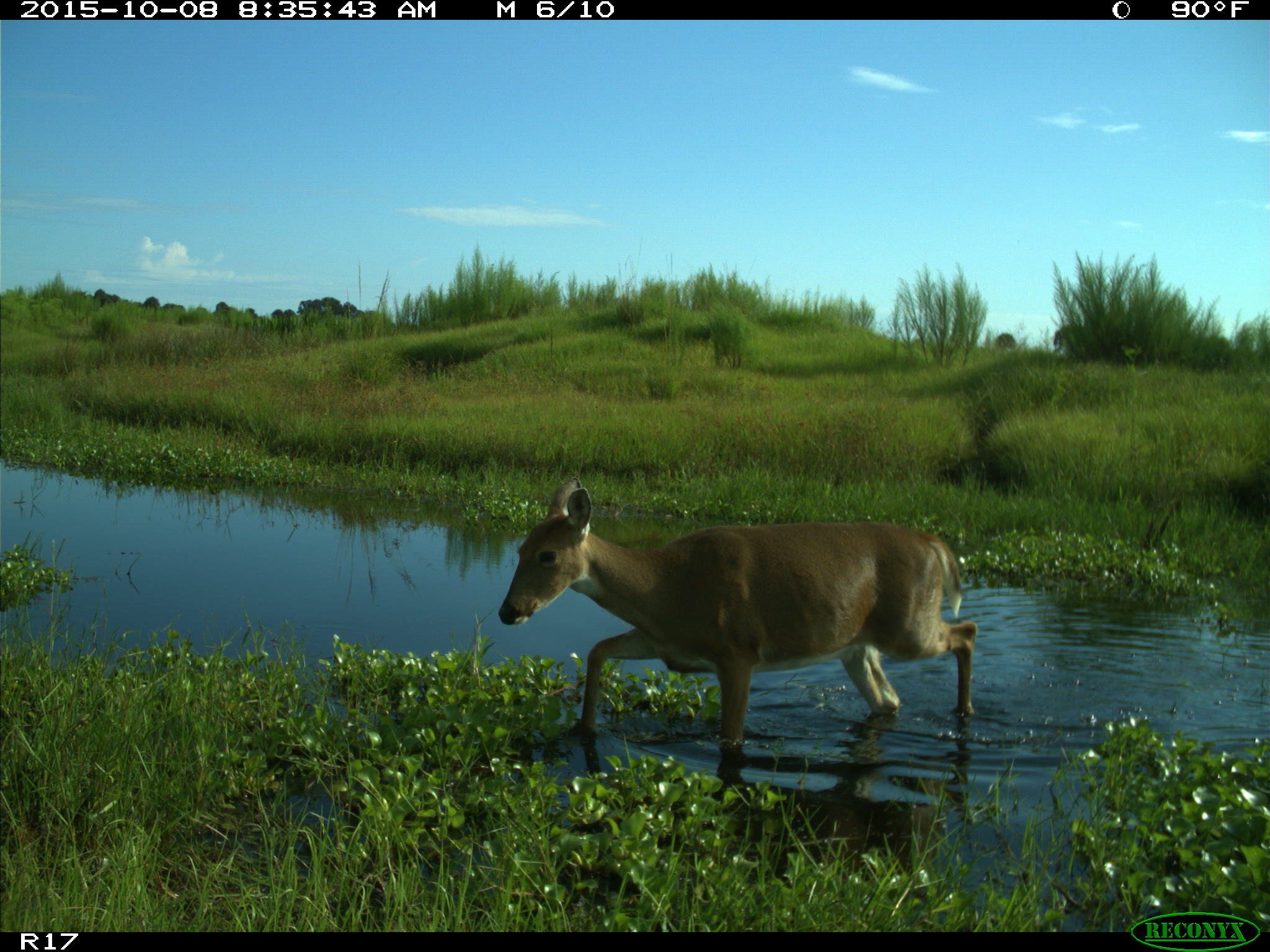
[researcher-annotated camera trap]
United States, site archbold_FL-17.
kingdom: Animalia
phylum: Chordata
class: Mammalia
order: Artiodactyla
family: Cervidae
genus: Odocoileus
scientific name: Odocoileus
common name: deer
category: unidentified deer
Unidentified deer (deer) (Odocoileus).